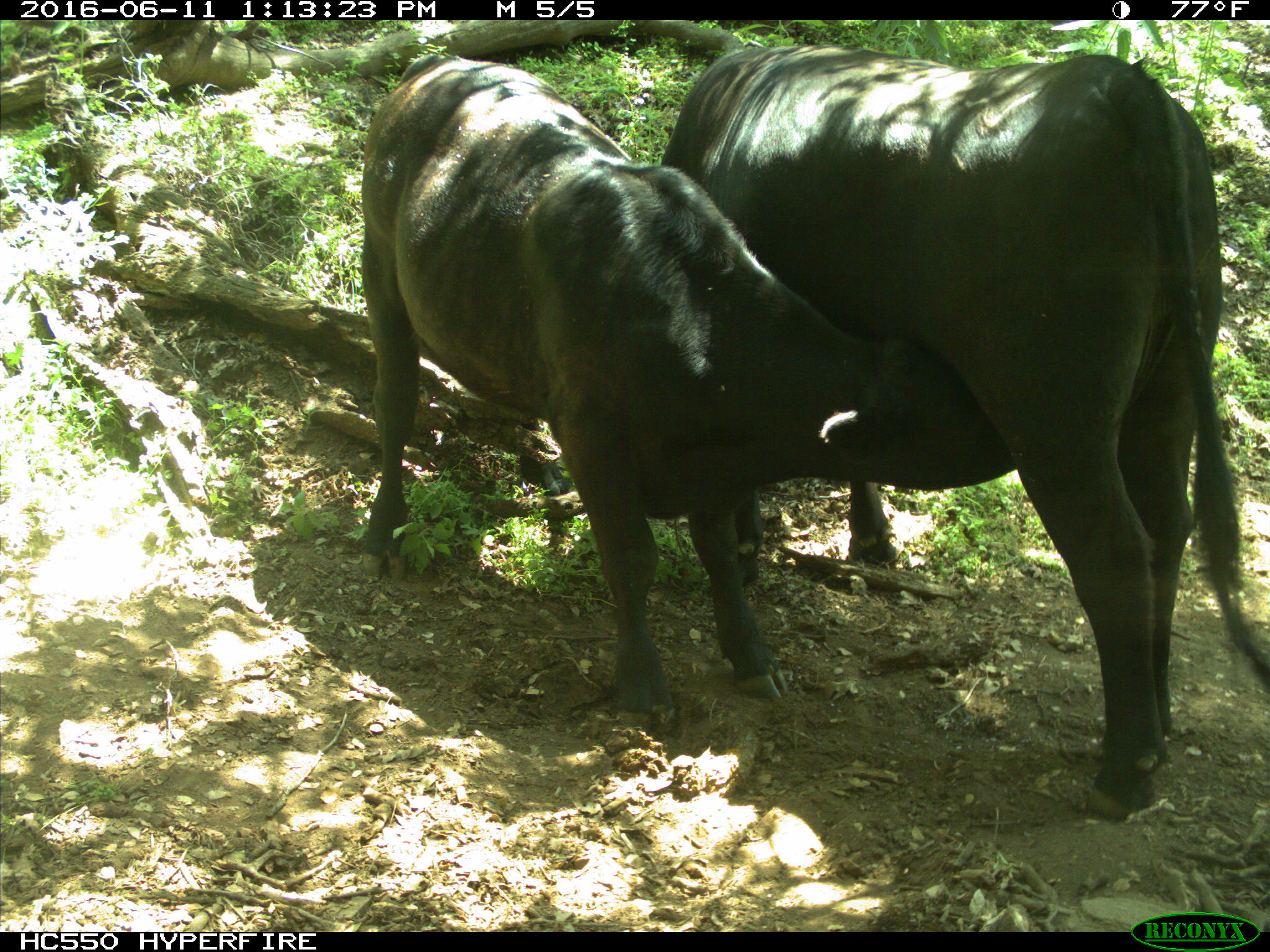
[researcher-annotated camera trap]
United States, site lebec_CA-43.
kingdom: Animalia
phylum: Chordata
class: Mammalia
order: Artiodactyla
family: Bovidae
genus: Bos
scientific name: Bos taurus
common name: domestic cow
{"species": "Bos taurus (domestic cow)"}